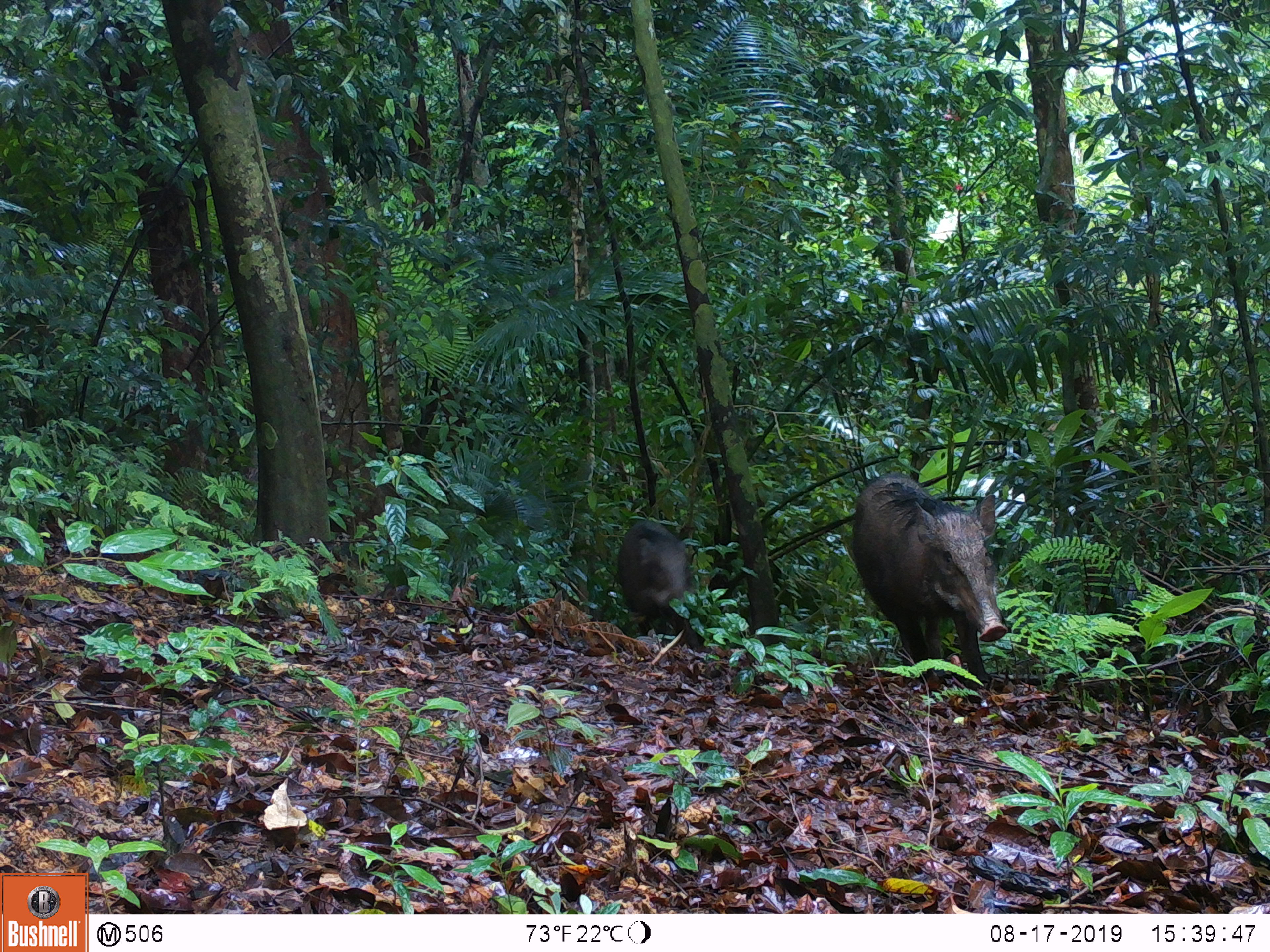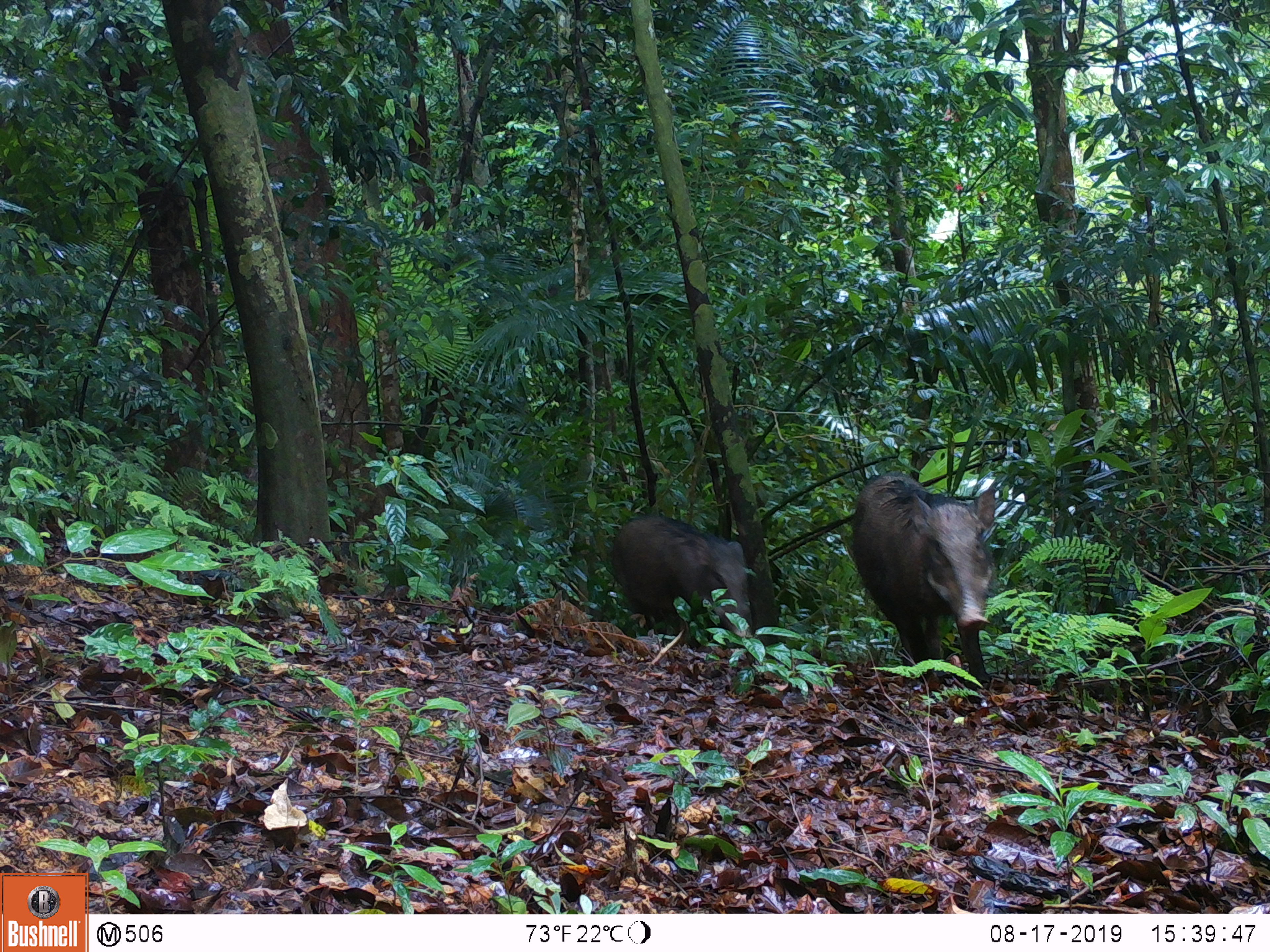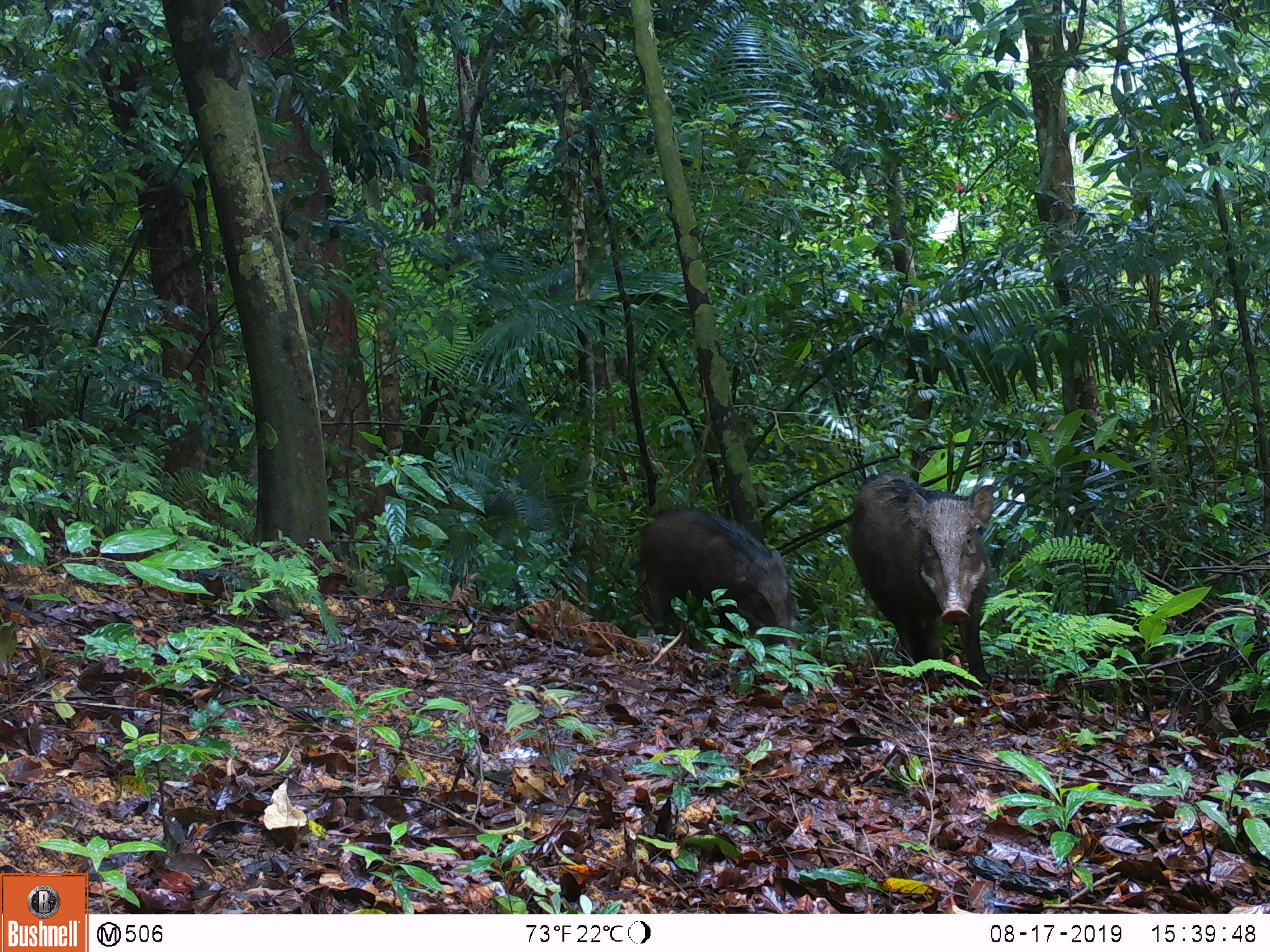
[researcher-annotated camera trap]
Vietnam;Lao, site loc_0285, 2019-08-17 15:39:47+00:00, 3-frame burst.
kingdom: Animalia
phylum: Chordata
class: Mammalia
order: Artiodactyla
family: Suidae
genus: Sus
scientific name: Sus scrofa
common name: eurasian wild pig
Eurasian wild pig (Sus scrofa). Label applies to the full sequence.